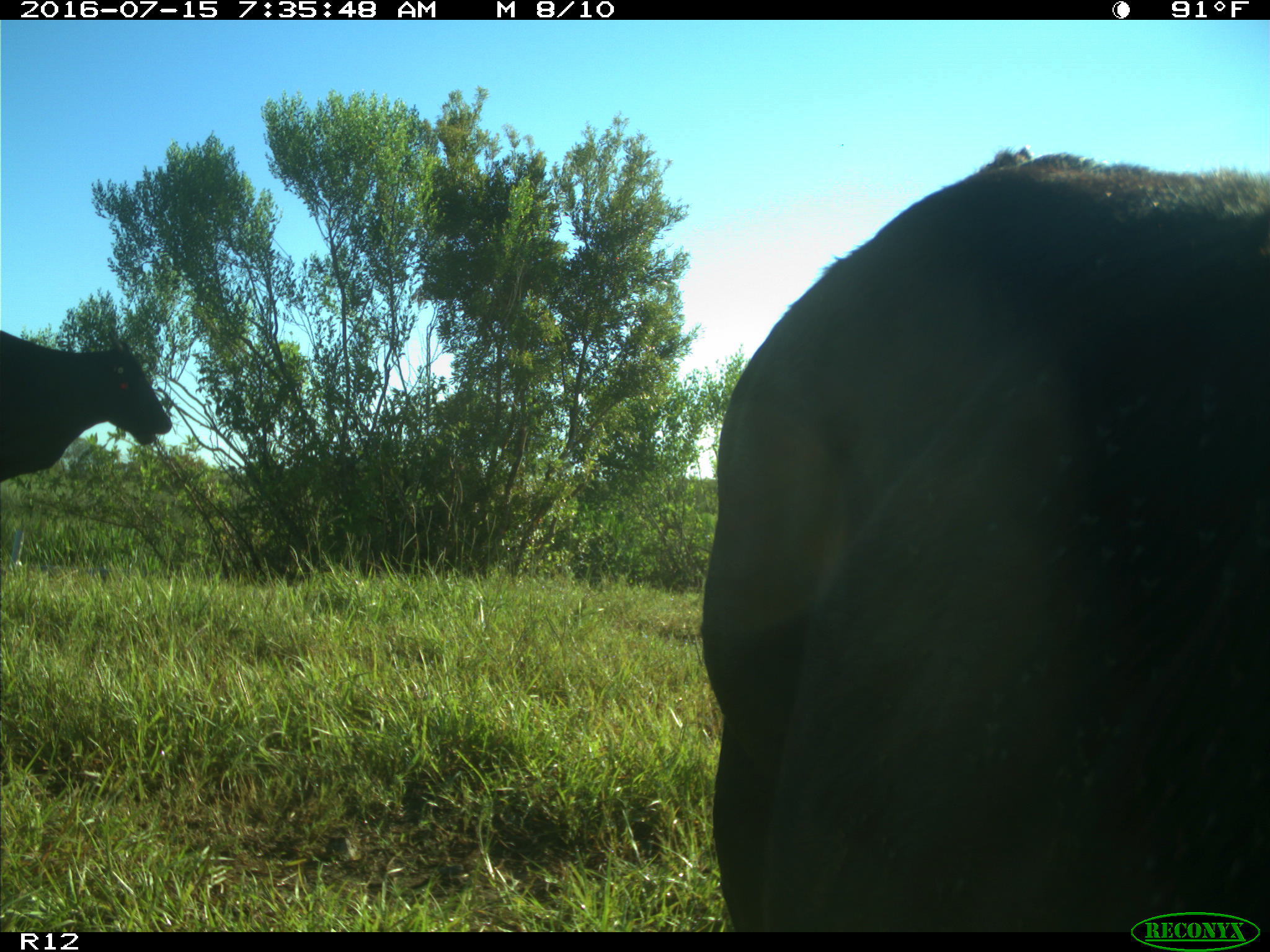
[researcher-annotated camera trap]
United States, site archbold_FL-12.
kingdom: Animalia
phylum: Chordata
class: Mammalia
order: Artiodactyla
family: Bovidae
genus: Bos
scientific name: Bos taurus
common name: domestic cow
Bos taurus (domestic cow).